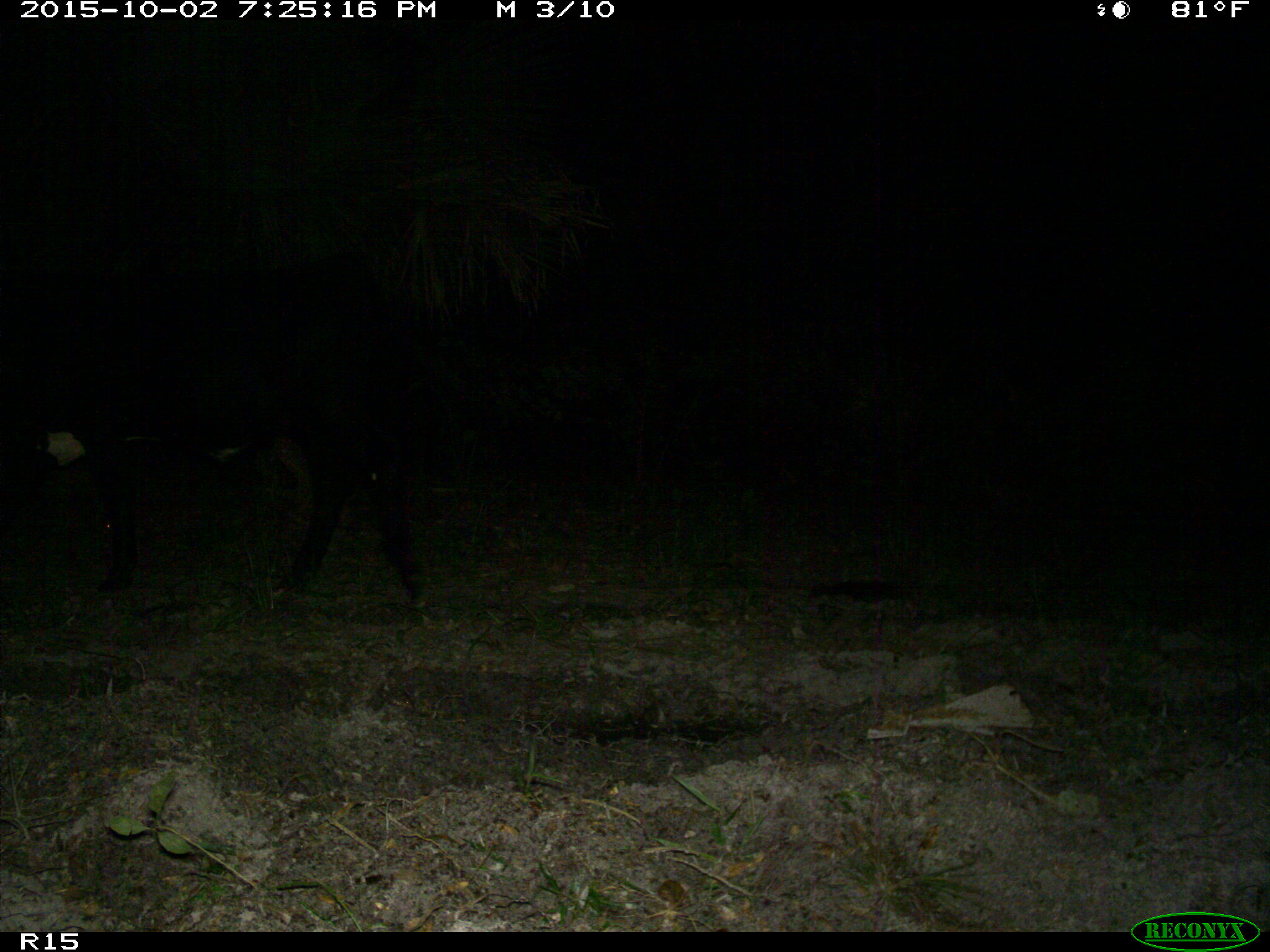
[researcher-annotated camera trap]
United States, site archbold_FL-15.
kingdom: Animalia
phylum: Chordata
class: Mammalia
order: Artiodactyla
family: Bovidae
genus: Bos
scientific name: Bos taurus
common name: domestic cow